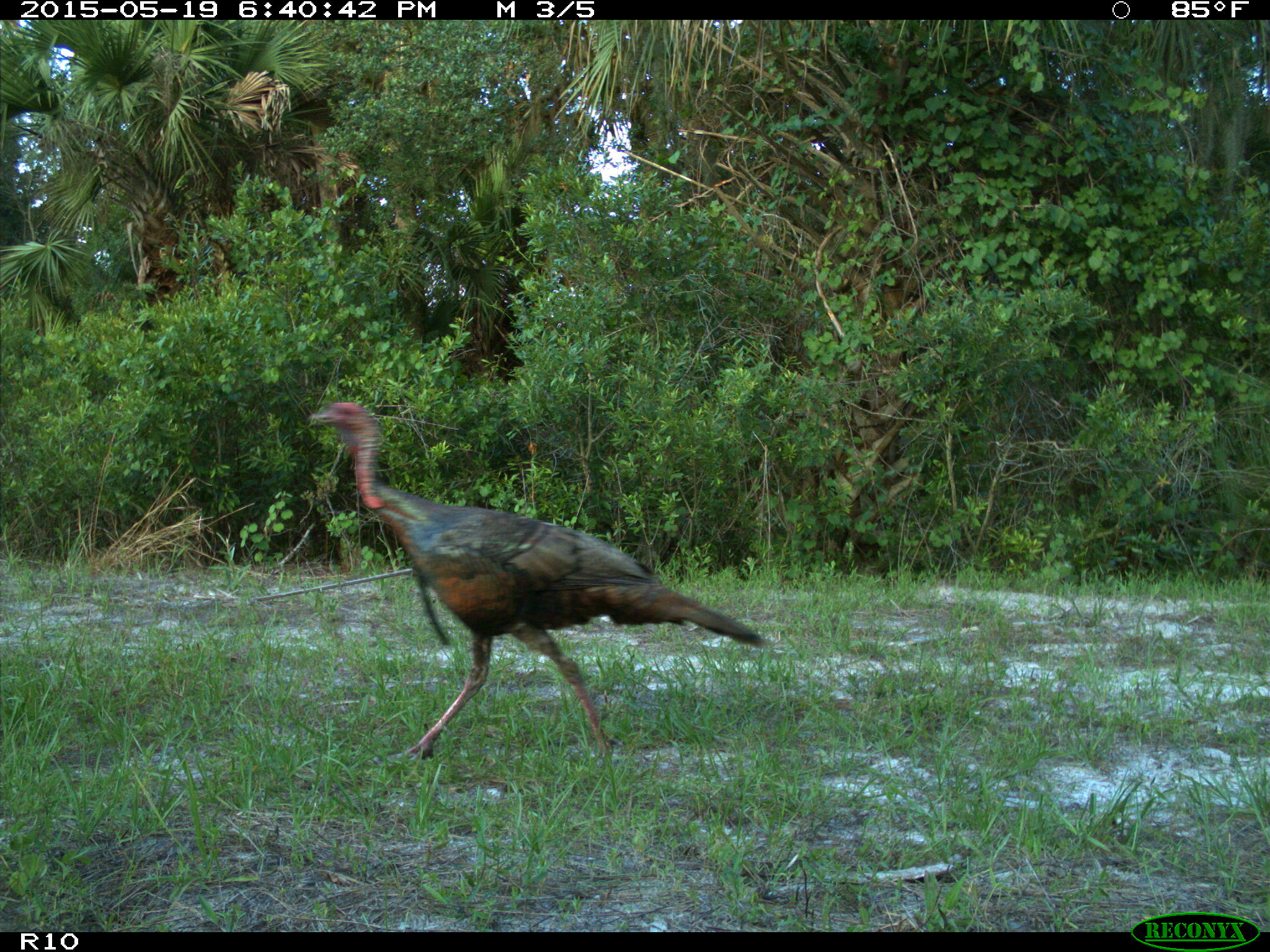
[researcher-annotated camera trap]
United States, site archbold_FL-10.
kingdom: Animalia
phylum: Chordata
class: Aves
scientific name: Aves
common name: birds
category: unidentified bird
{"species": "unidentified bird (birds) (Aves)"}